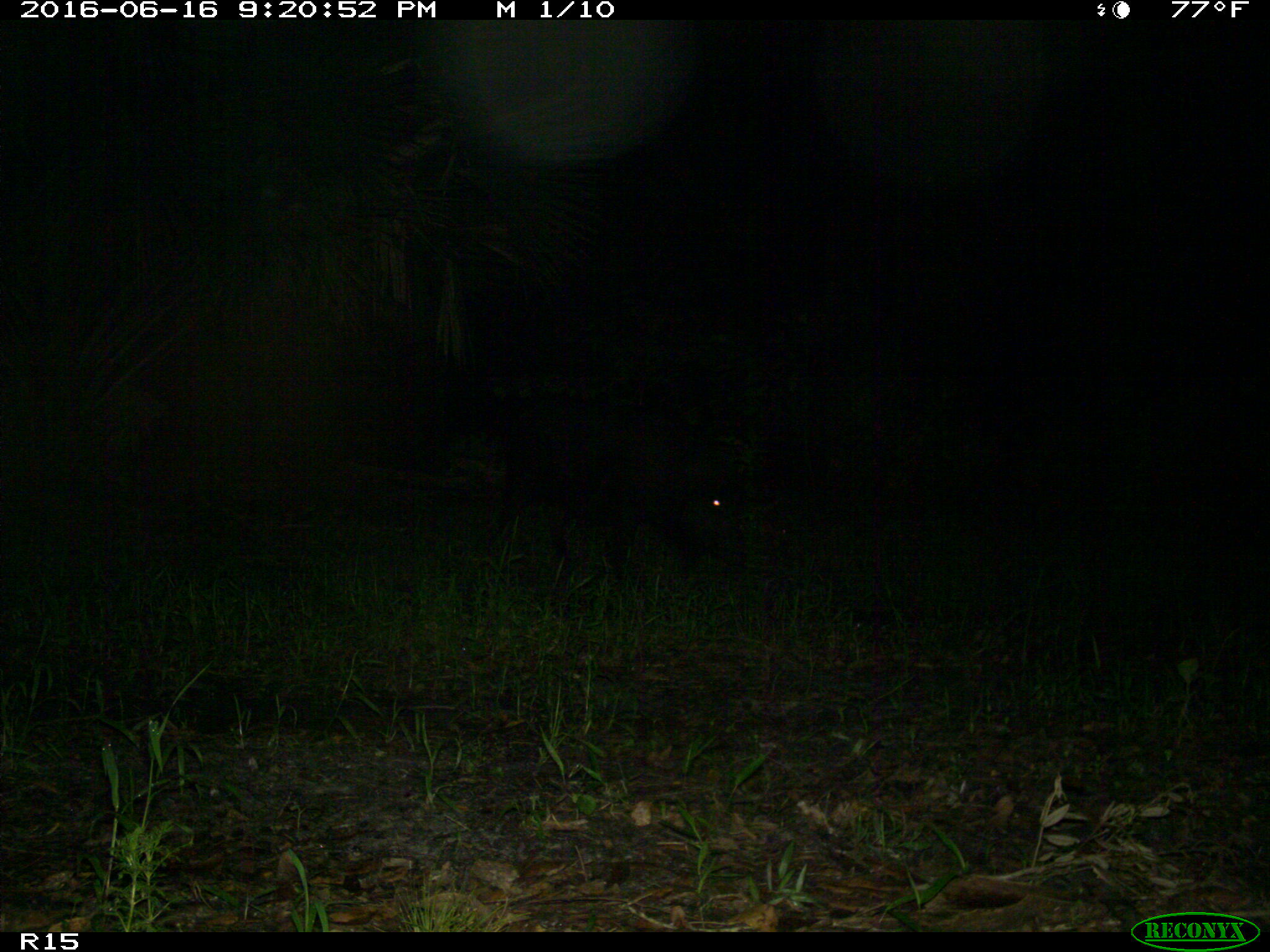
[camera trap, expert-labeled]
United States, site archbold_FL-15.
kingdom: Animalia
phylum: Chordata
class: Mammalia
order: Artiodactyla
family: Suidae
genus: Sus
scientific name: Sus scrofa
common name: wild boar